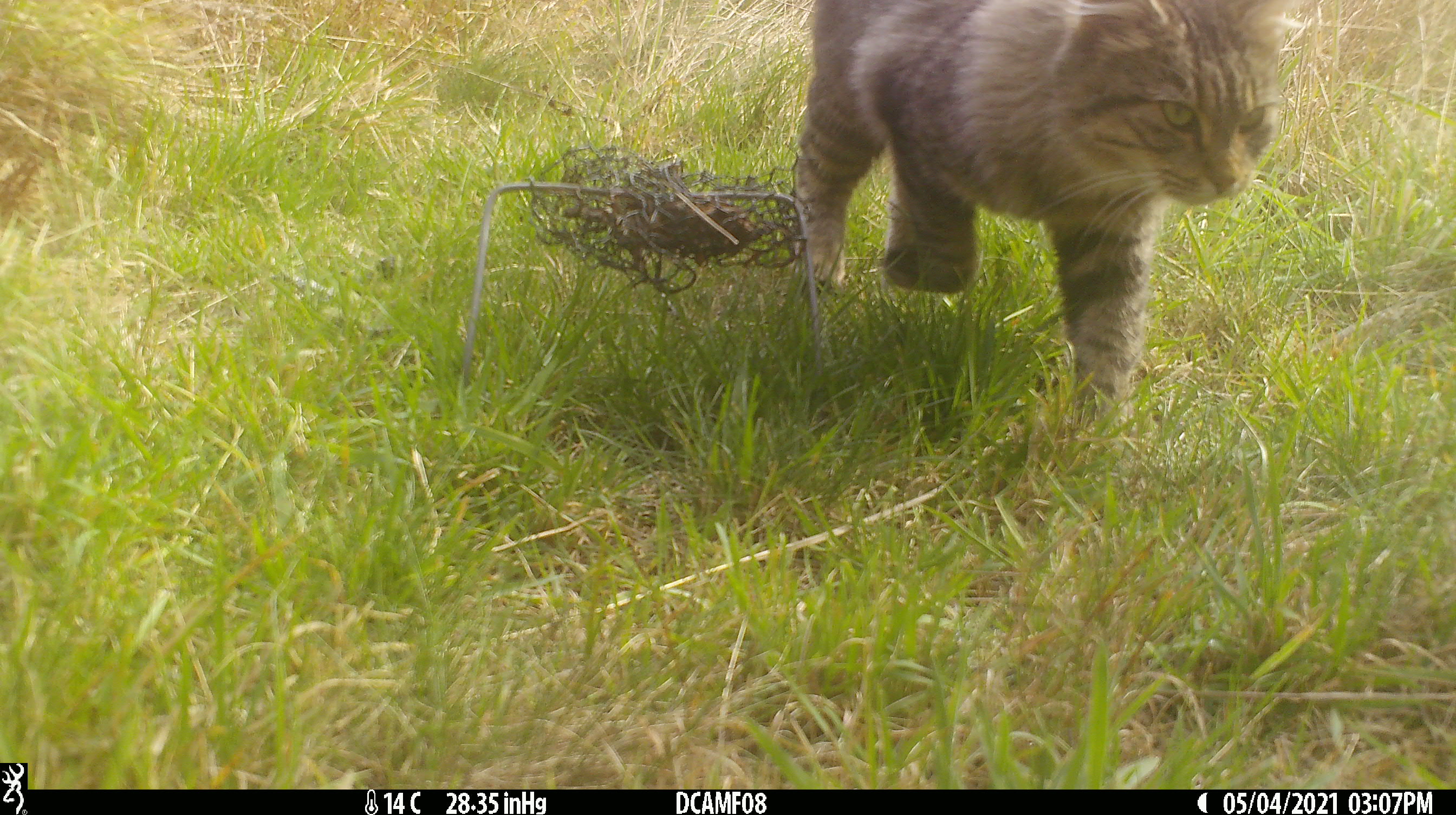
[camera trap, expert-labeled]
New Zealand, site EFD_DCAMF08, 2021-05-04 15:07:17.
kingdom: Animalia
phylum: Chordata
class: Mammalia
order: Carnivora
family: Felidae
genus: Felis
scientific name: Felis catus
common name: domestic cat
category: cat